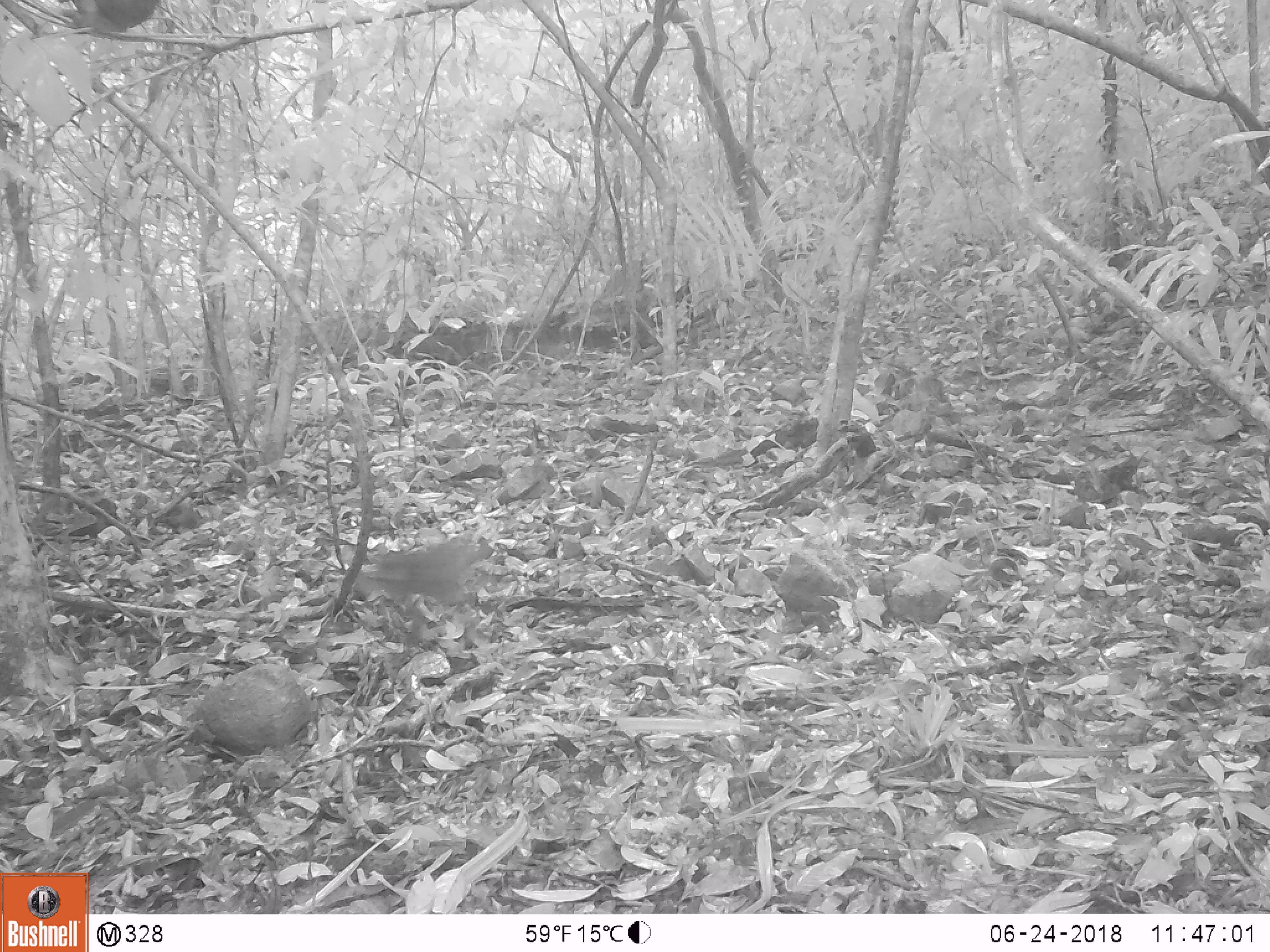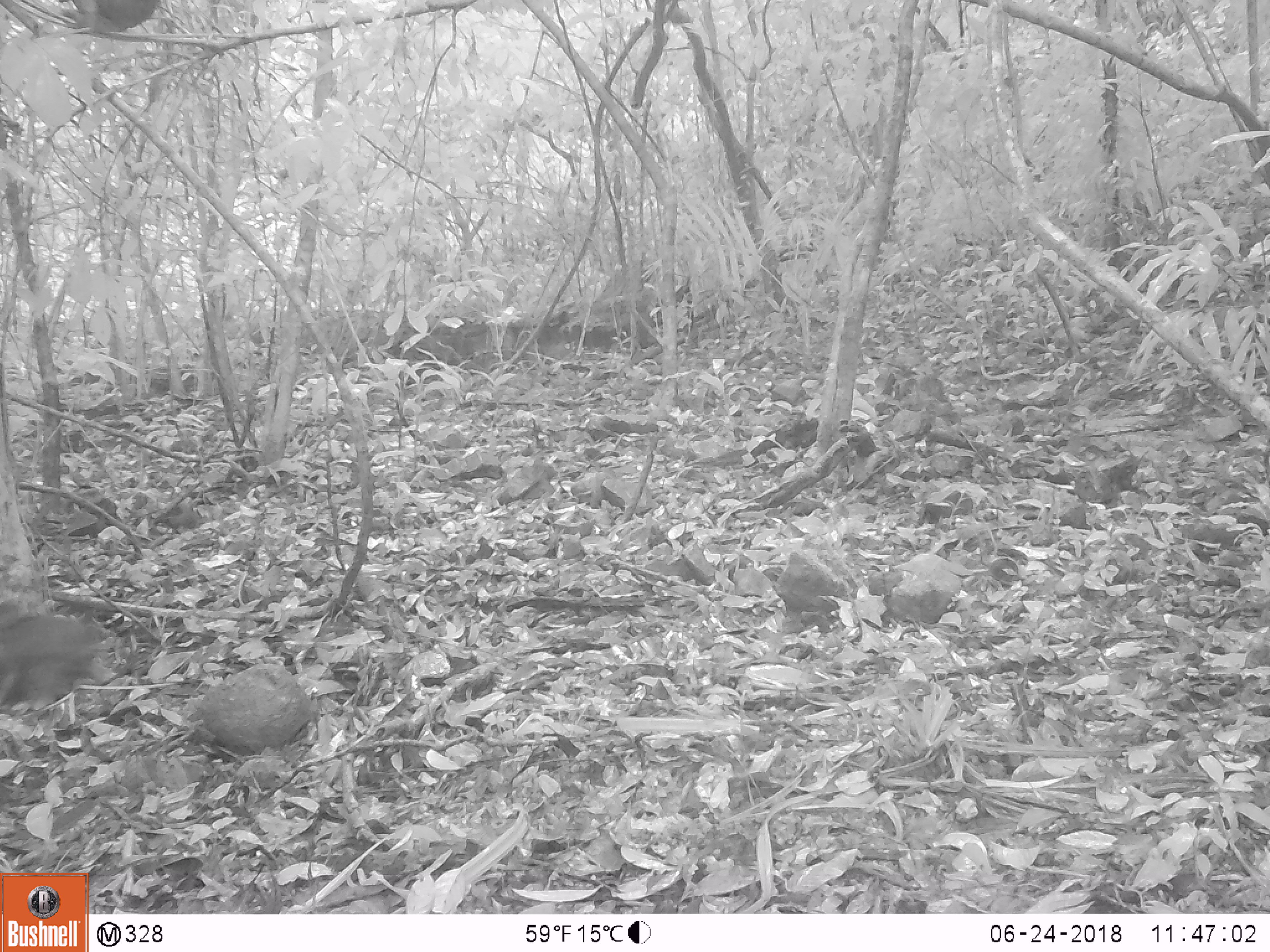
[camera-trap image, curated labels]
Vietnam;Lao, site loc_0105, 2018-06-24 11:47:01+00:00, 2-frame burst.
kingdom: Animalia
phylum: Chordata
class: Mammalia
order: Primates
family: Cercopithecidae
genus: Macaca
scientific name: Macaca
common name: macaque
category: unidentified macaque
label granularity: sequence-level